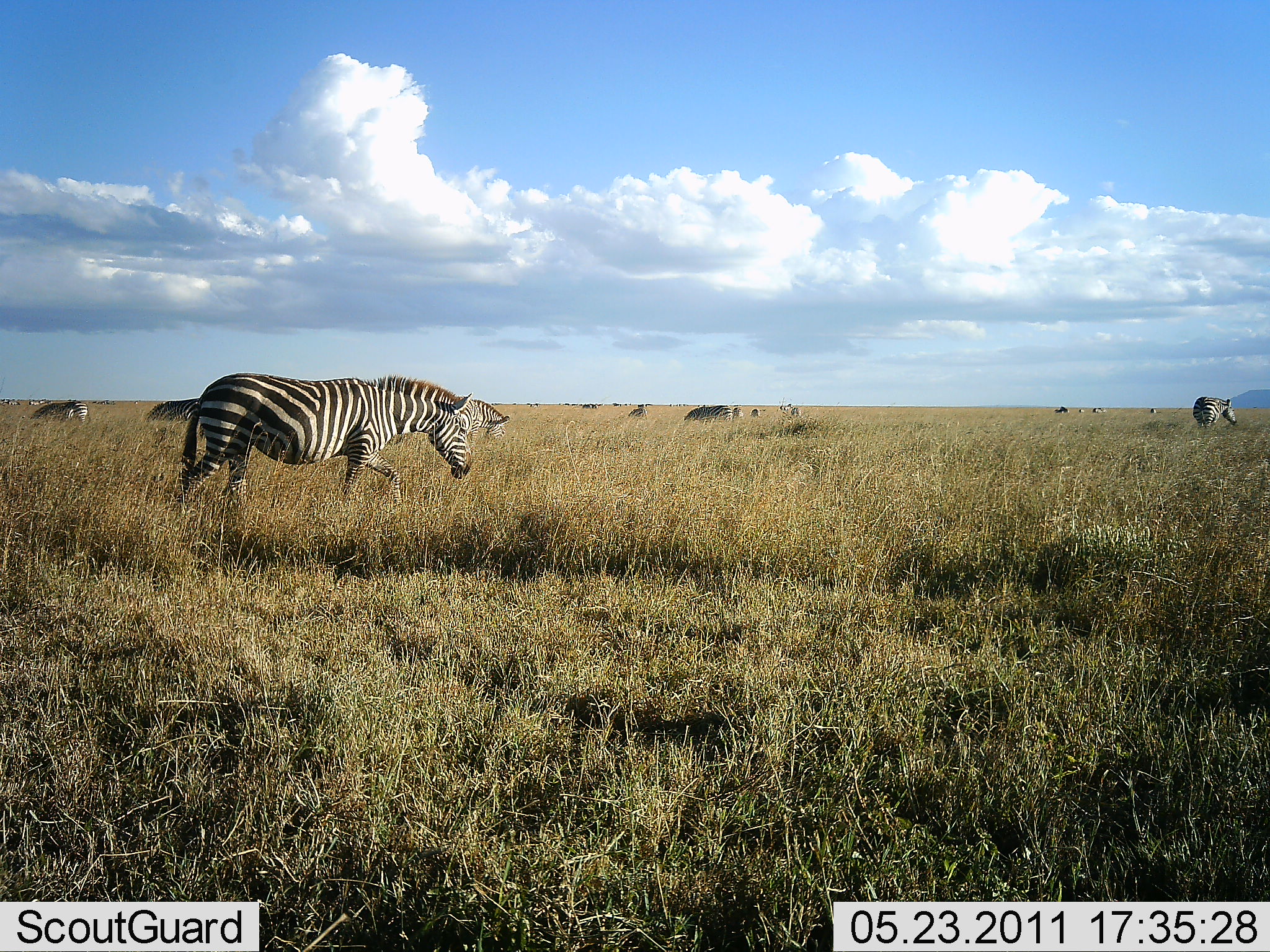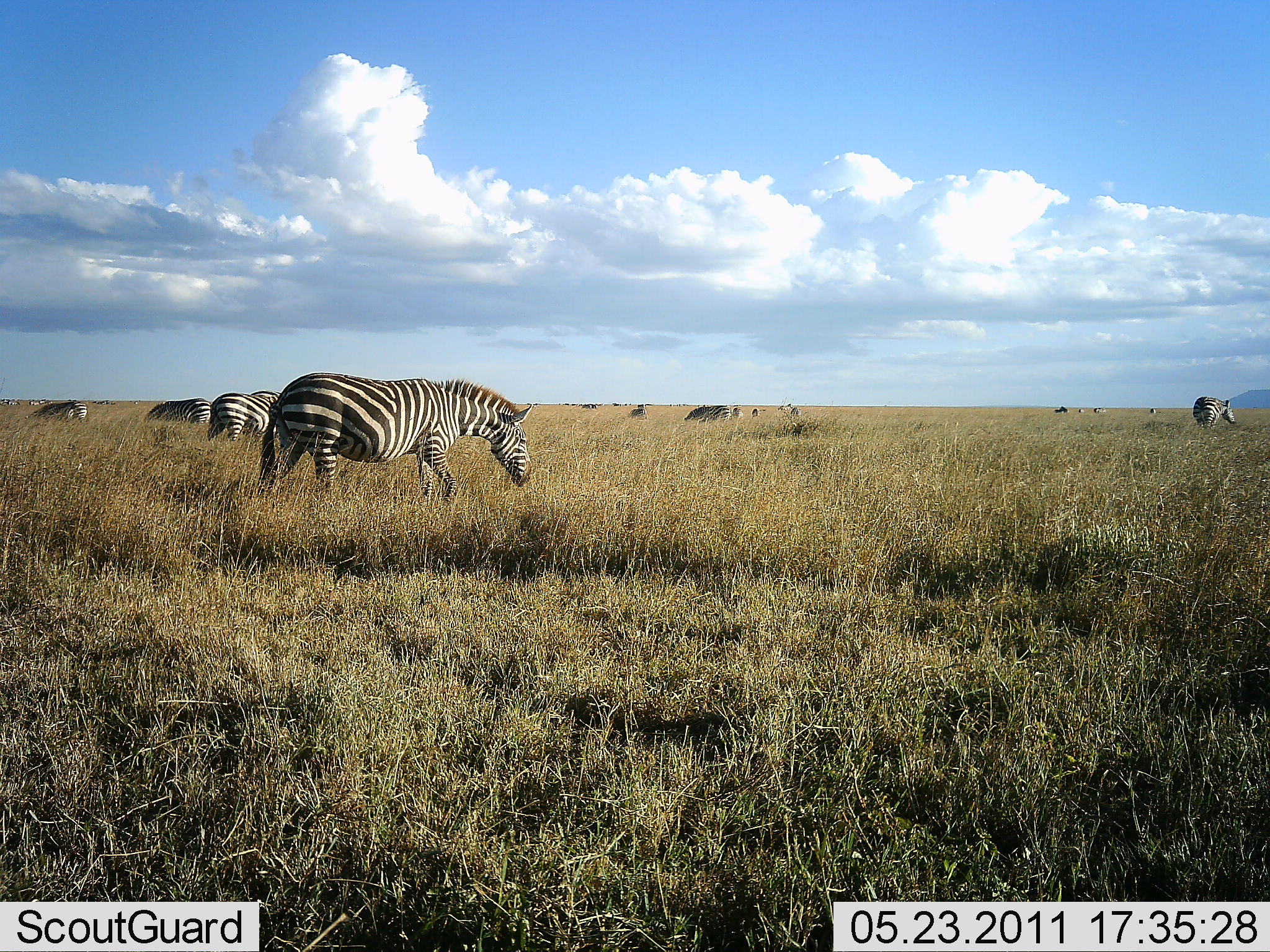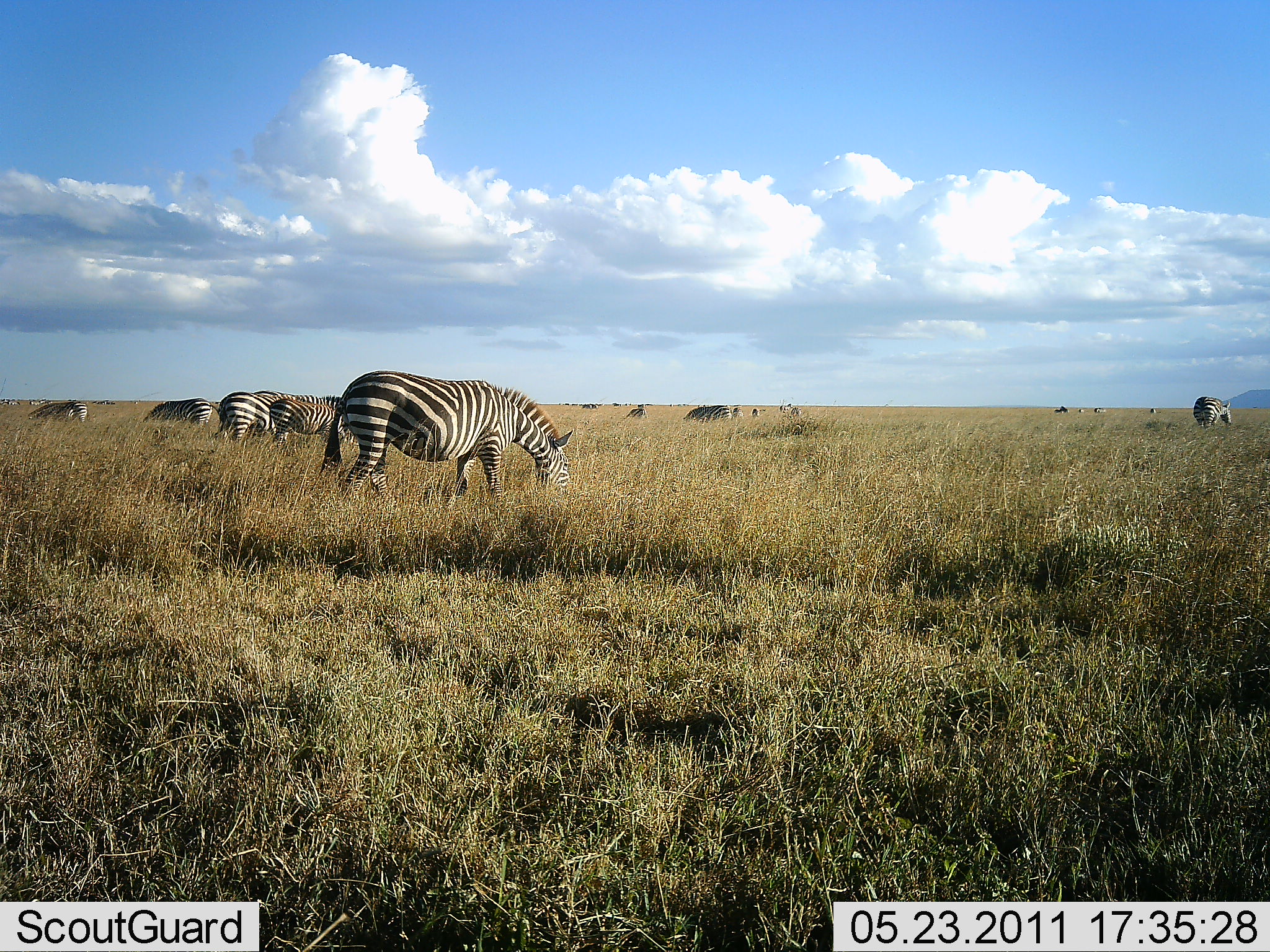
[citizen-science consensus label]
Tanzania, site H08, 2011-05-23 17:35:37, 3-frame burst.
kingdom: Animalia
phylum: Chordata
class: Mammalia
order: Perissodactyla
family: Equidae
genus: Equus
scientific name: Equus quagga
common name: plains zebra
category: zebra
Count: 8.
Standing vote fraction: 69%.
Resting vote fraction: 0%.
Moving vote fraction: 77%.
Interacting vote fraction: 0%.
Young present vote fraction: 0%.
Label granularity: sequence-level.